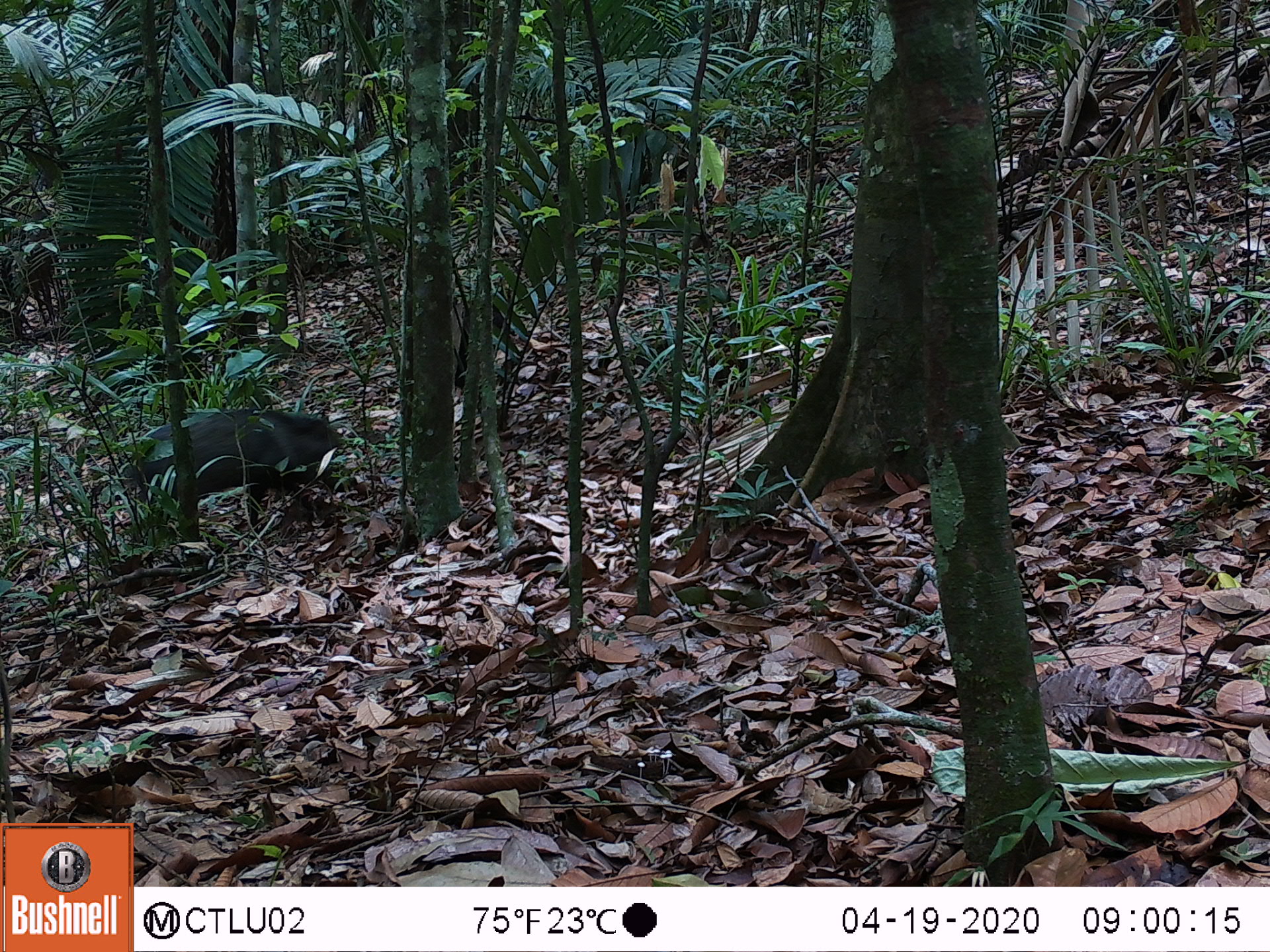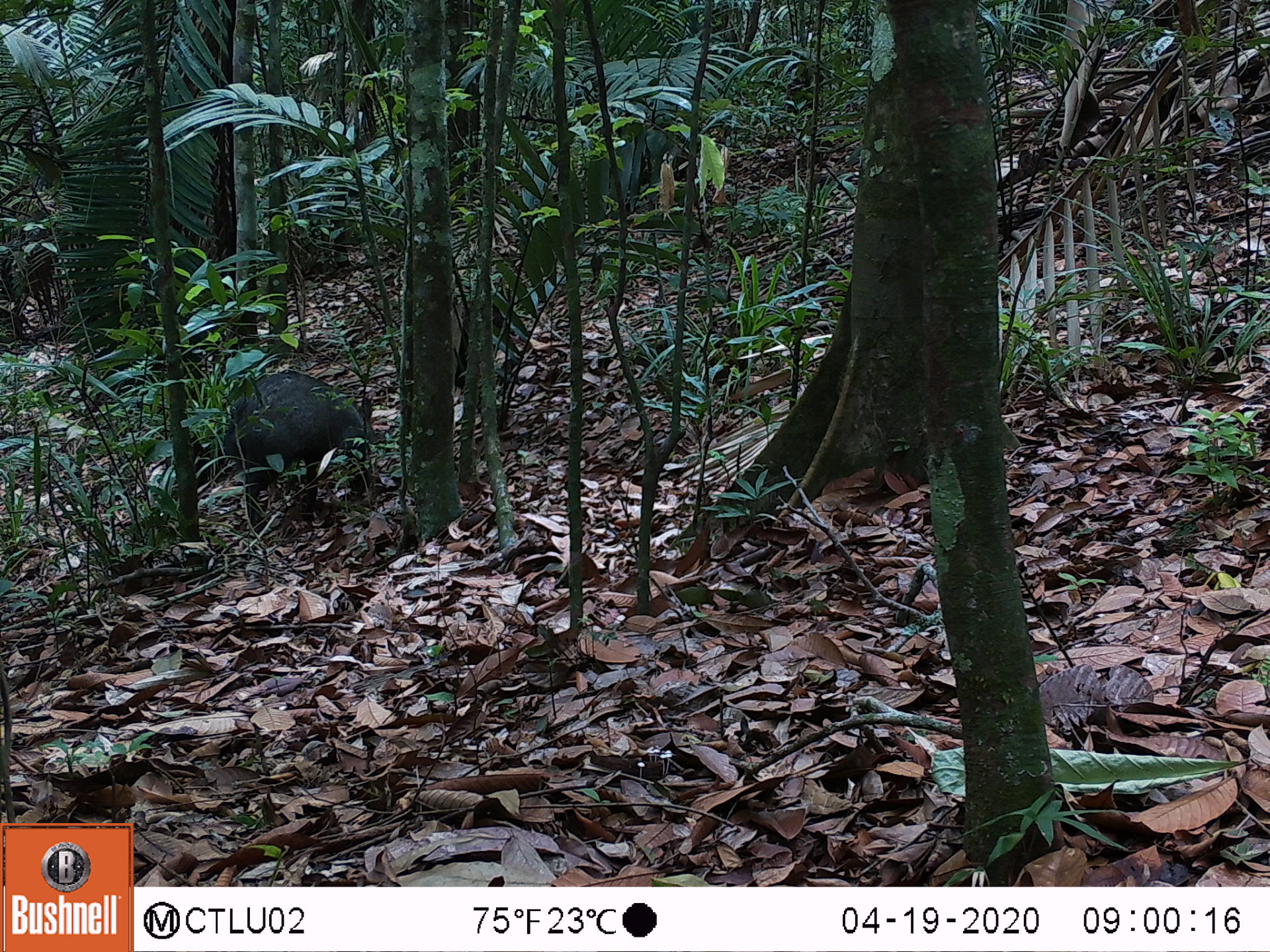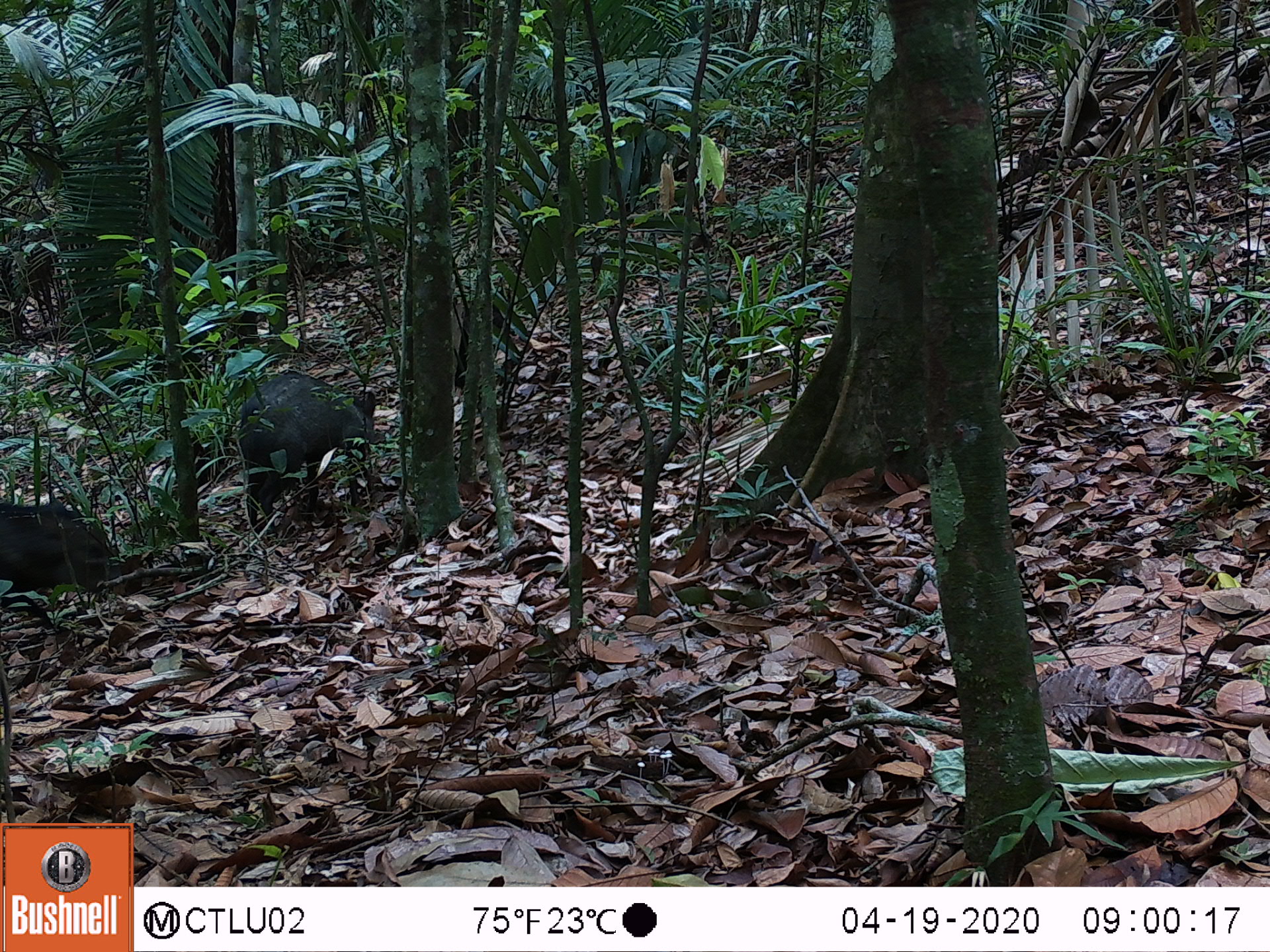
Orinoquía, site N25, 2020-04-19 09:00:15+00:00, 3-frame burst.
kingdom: Animalia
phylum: Chordata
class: Mammalia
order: Artiodactyla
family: Tayassuidae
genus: Pecari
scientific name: Pecari tajacu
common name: collared peccary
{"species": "collared peccary (Pecari tajacu)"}